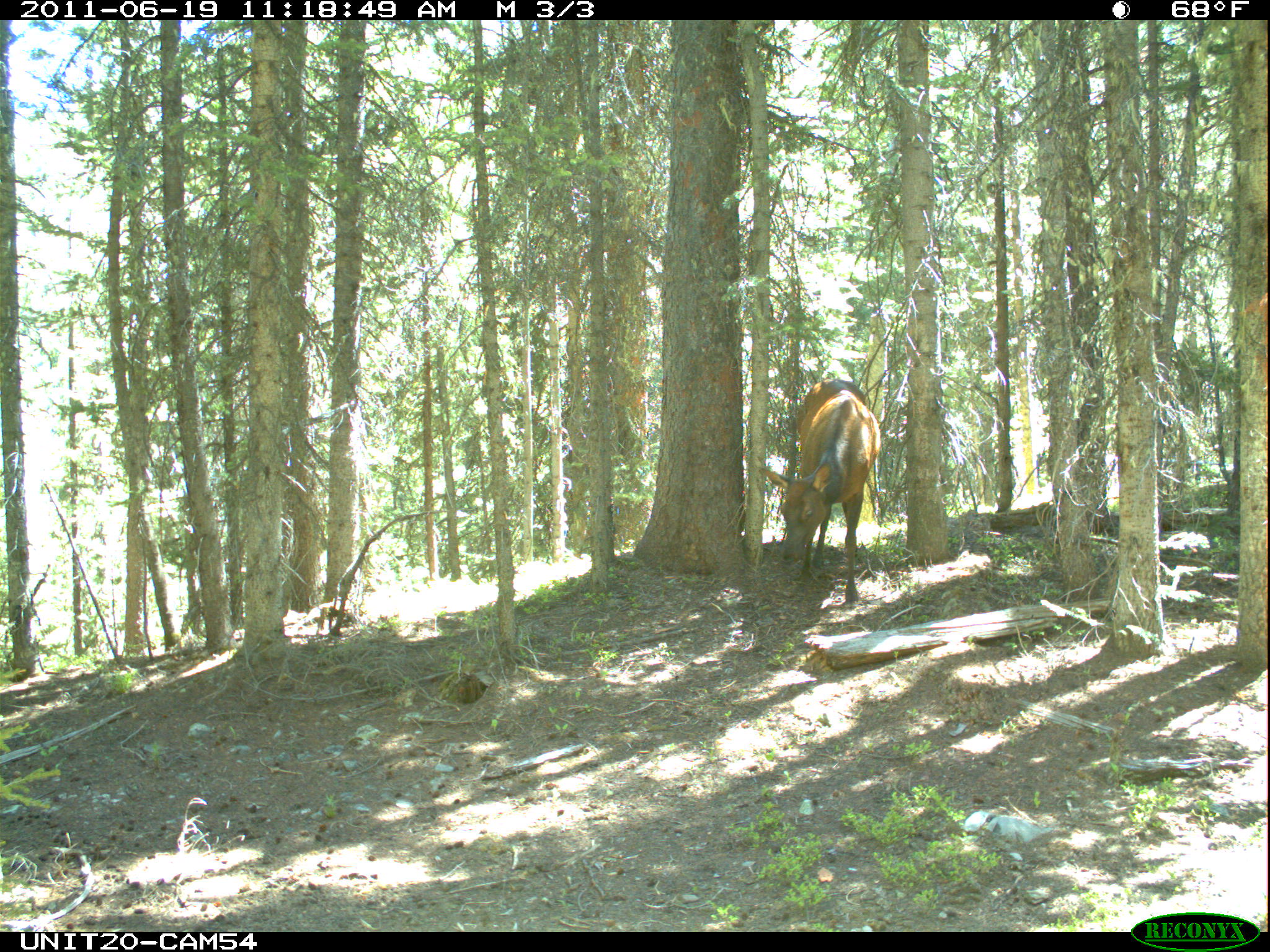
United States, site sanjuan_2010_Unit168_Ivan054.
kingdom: Animalia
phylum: Chordata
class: Mammalia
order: Artiodactyla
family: Cervidae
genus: Cervus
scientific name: Cervus elaphus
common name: red deer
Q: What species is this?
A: Cervus elaphus (red deer).